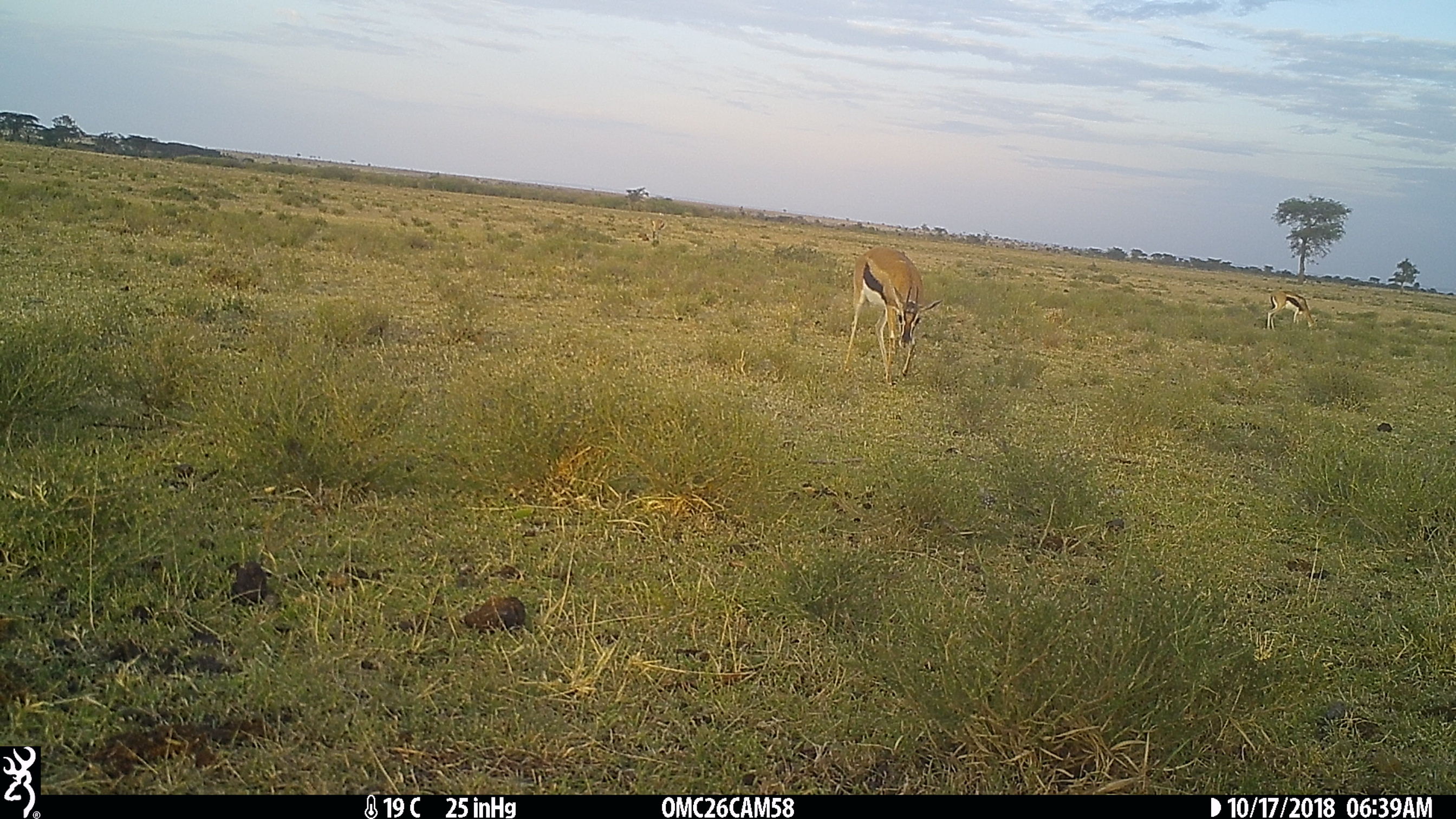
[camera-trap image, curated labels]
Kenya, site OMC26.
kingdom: Animalia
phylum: Chordata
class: Mammalia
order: Artiodactyla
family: Bovidae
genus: Eudorcas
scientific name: Eudorcas thomsonii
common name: thomon's gazelle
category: gazelle thomsons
Gazelle thomsons (thomon's gazelle) (Eudorcas thomsonii).